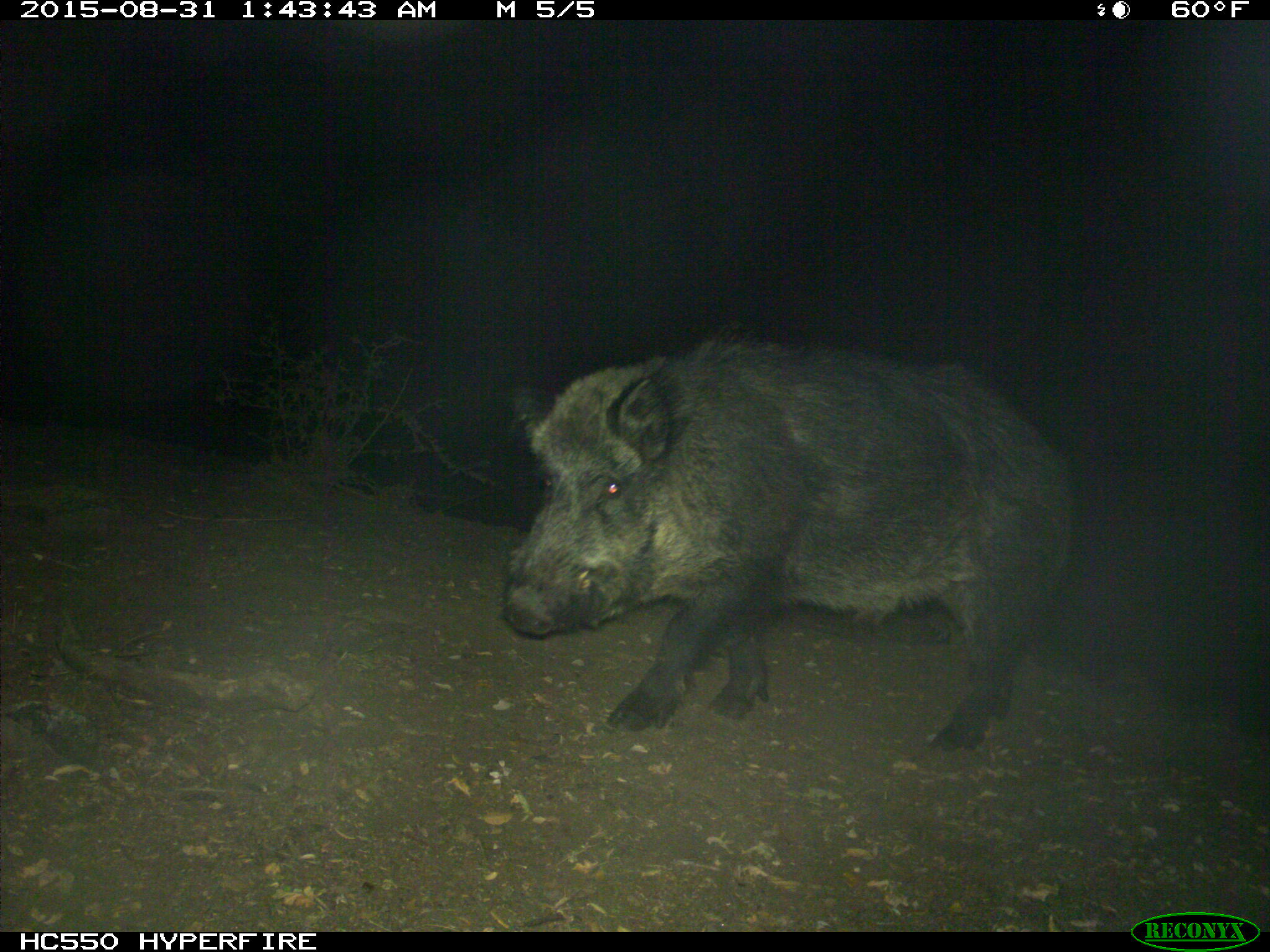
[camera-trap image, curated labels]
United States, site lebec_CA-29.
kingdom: Animalia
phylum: Chordata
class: Mammalia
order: Artiodactyla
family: Suidae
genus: Sus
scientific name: Sus scrofa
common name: wild boar